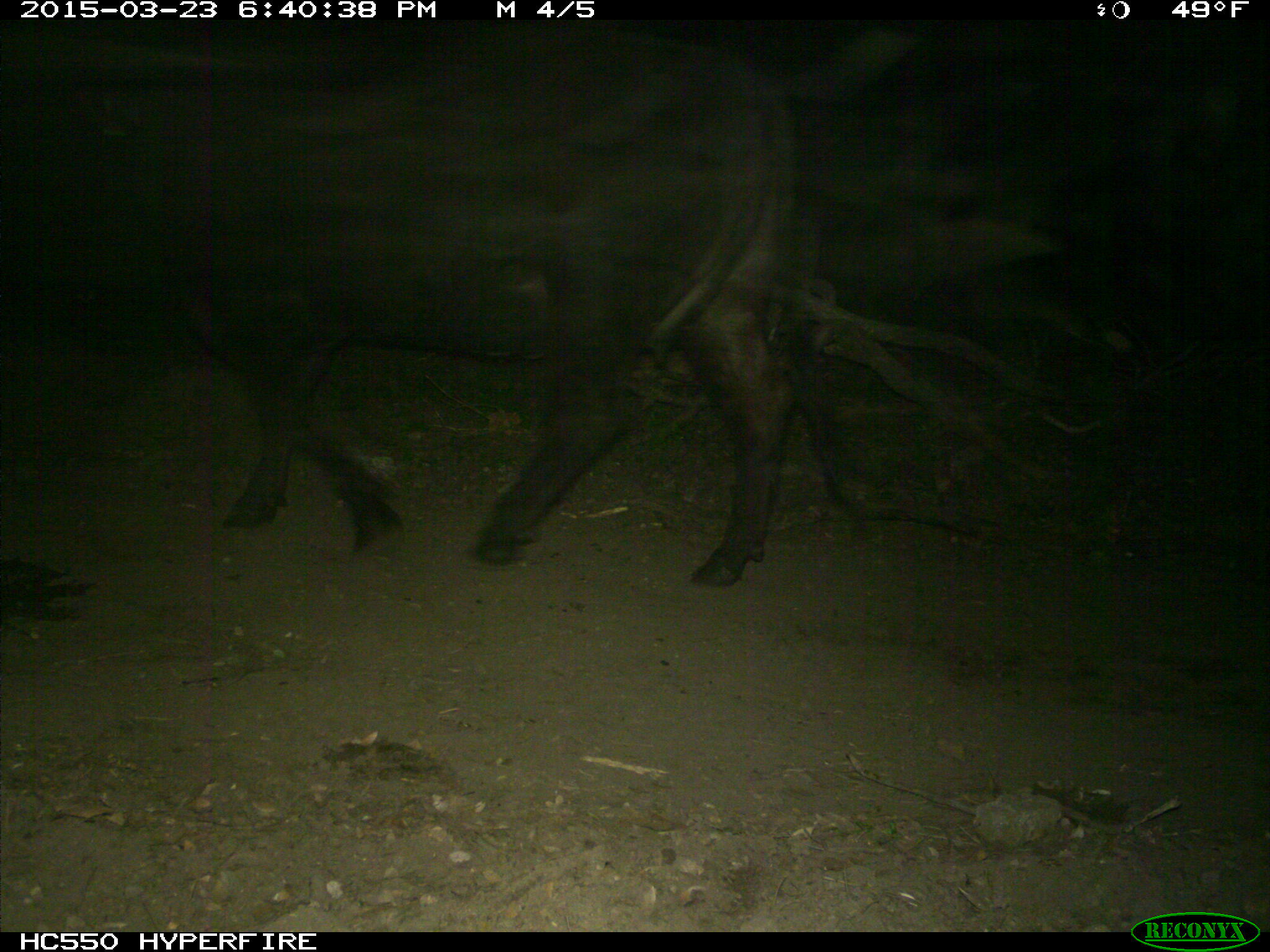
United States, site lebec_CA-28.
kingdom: Animalia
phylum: Chordata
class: Mammalia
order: Artiodactyla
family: Bovidae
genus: Bos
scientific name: Bos taurus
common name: domestic cow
Bos taurus (domestic cow).